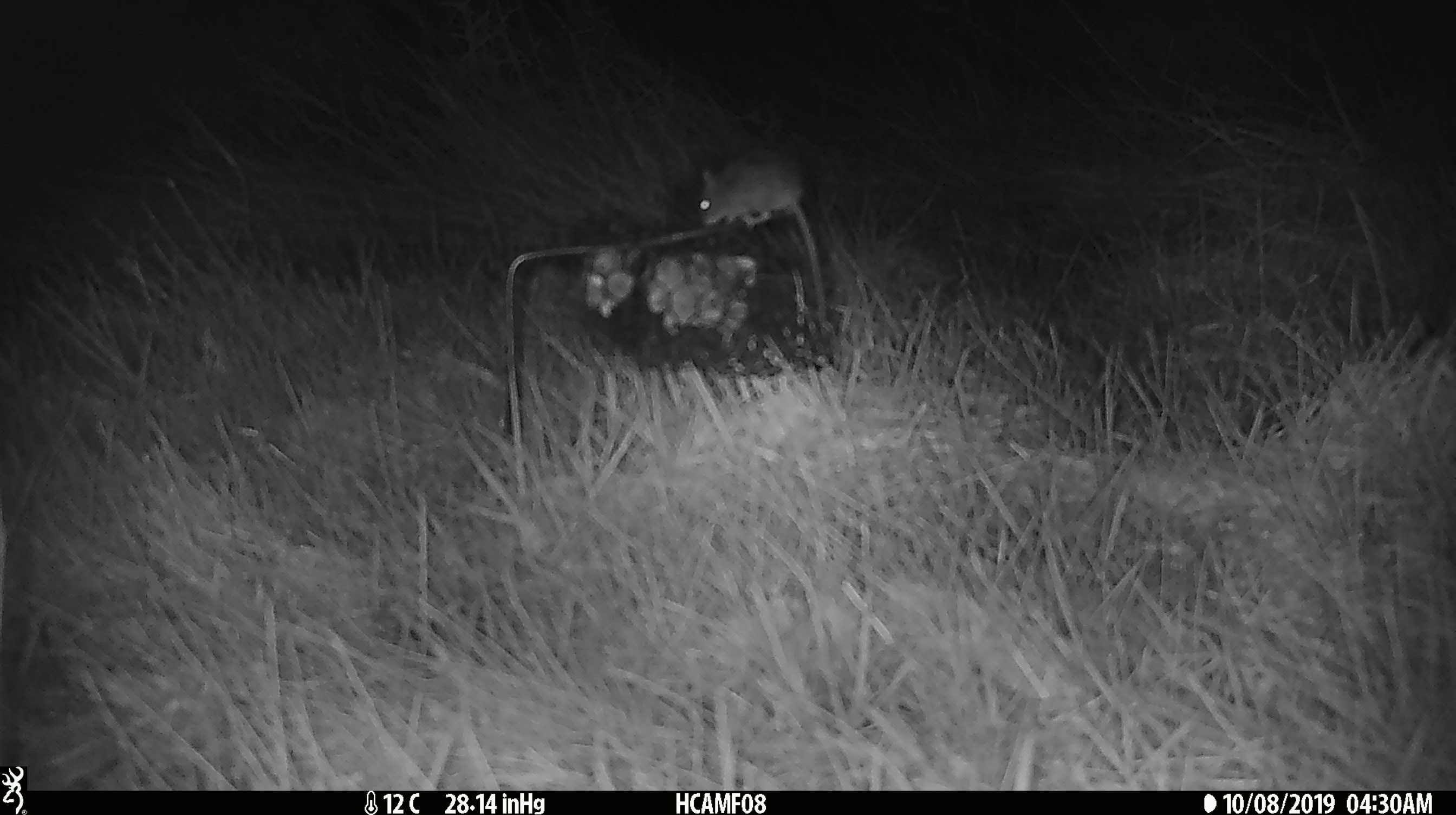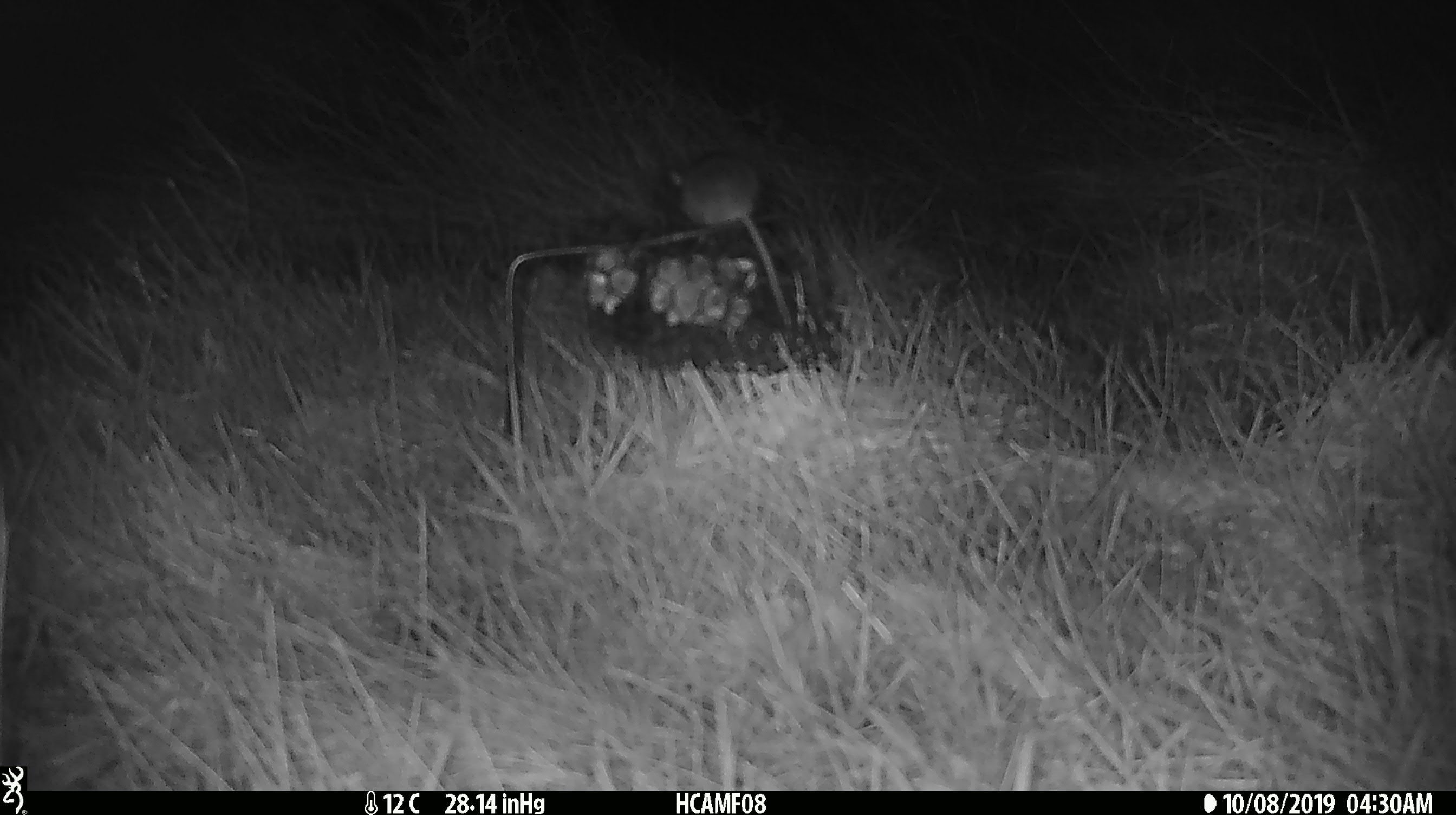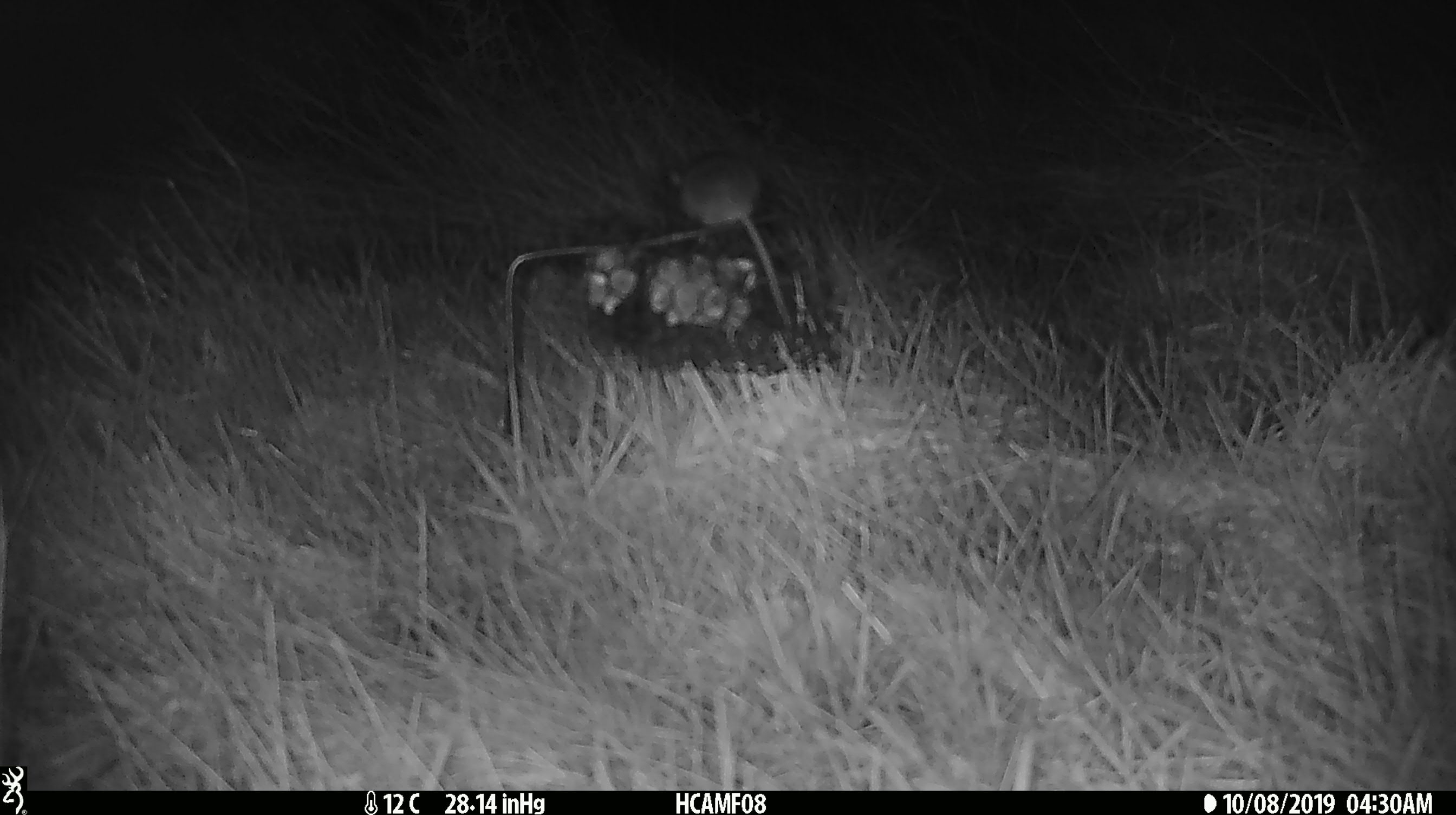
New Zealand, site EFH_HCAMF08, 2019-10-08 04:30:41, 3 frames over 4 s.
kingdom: Animalia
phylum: Chordata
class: Mammalia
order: Rodentia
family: Muridae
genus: Mus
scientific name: Mus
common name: mouse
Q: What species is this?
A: Mouse (Mus).